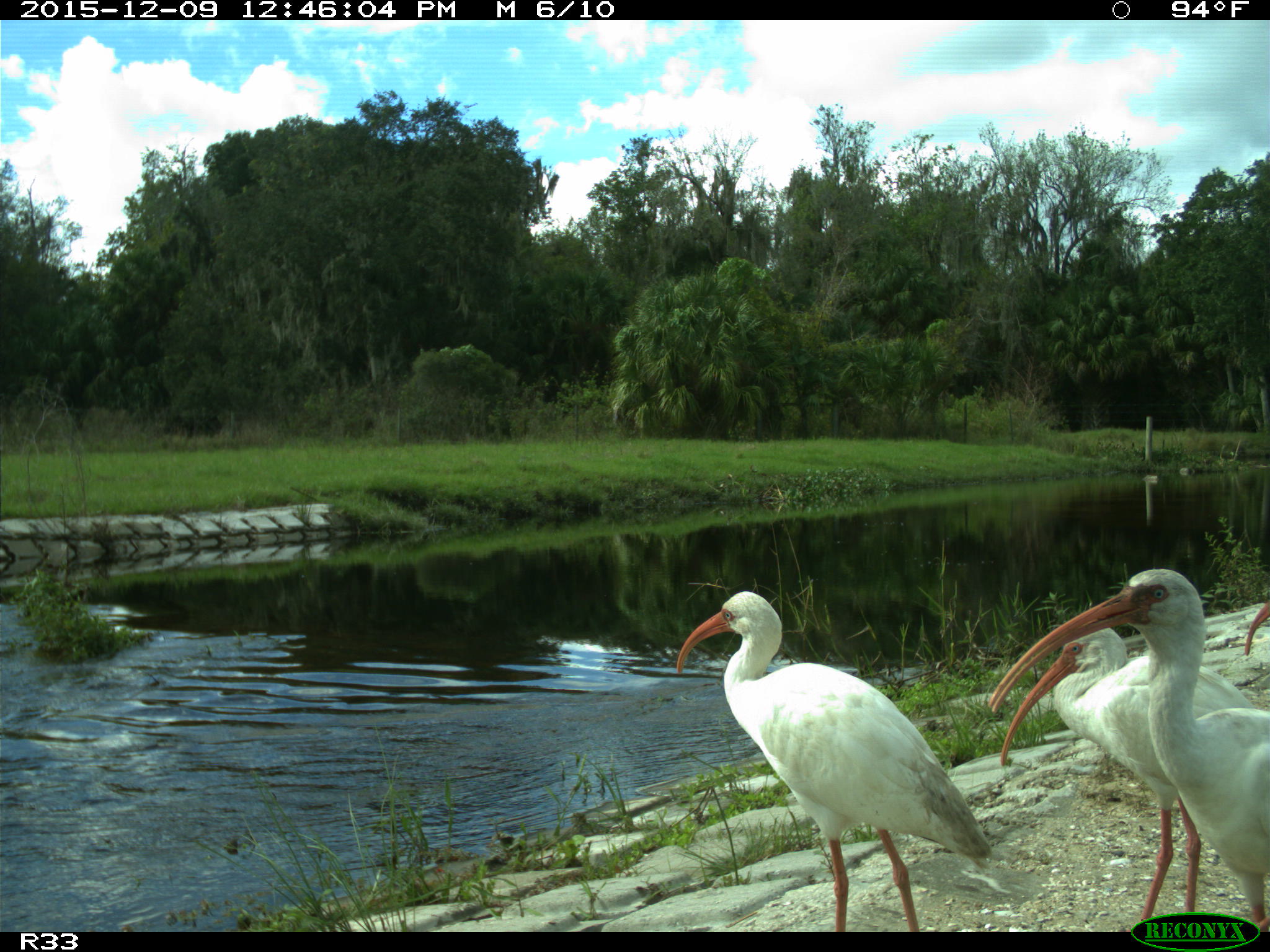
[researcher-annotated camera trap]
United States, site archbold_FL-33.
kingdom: Animalia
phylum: Chordata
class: Aves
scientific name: Aves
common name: birds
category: unidentified bird